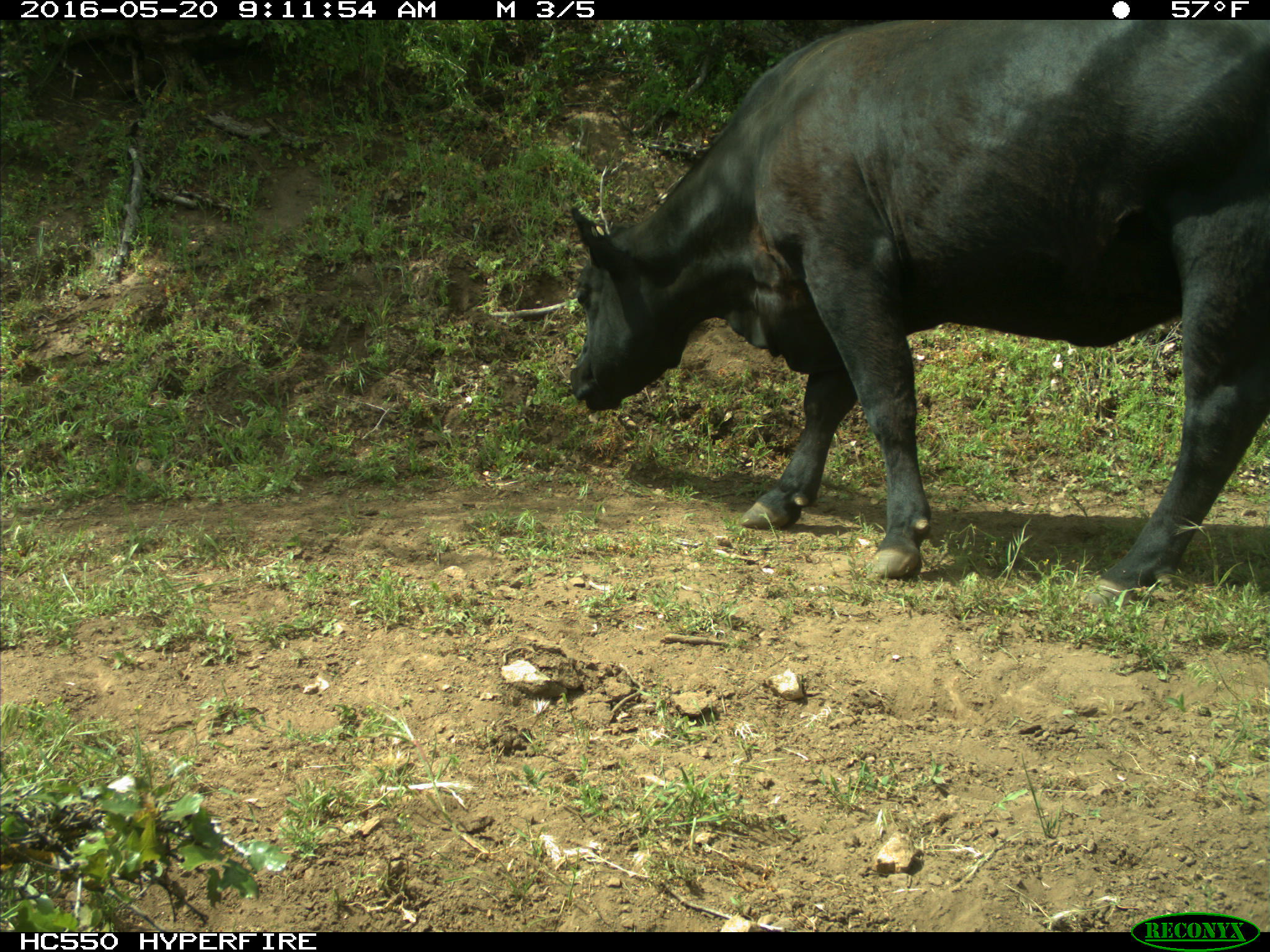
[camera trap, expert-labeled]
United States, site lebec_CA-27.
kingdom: Animalia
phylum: Chordata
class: Mammalia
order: Artiodactyla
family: Bovidae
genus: Bos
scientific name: Bos taurus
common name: domestic cow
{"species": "Bos taurus (domestic cow)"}